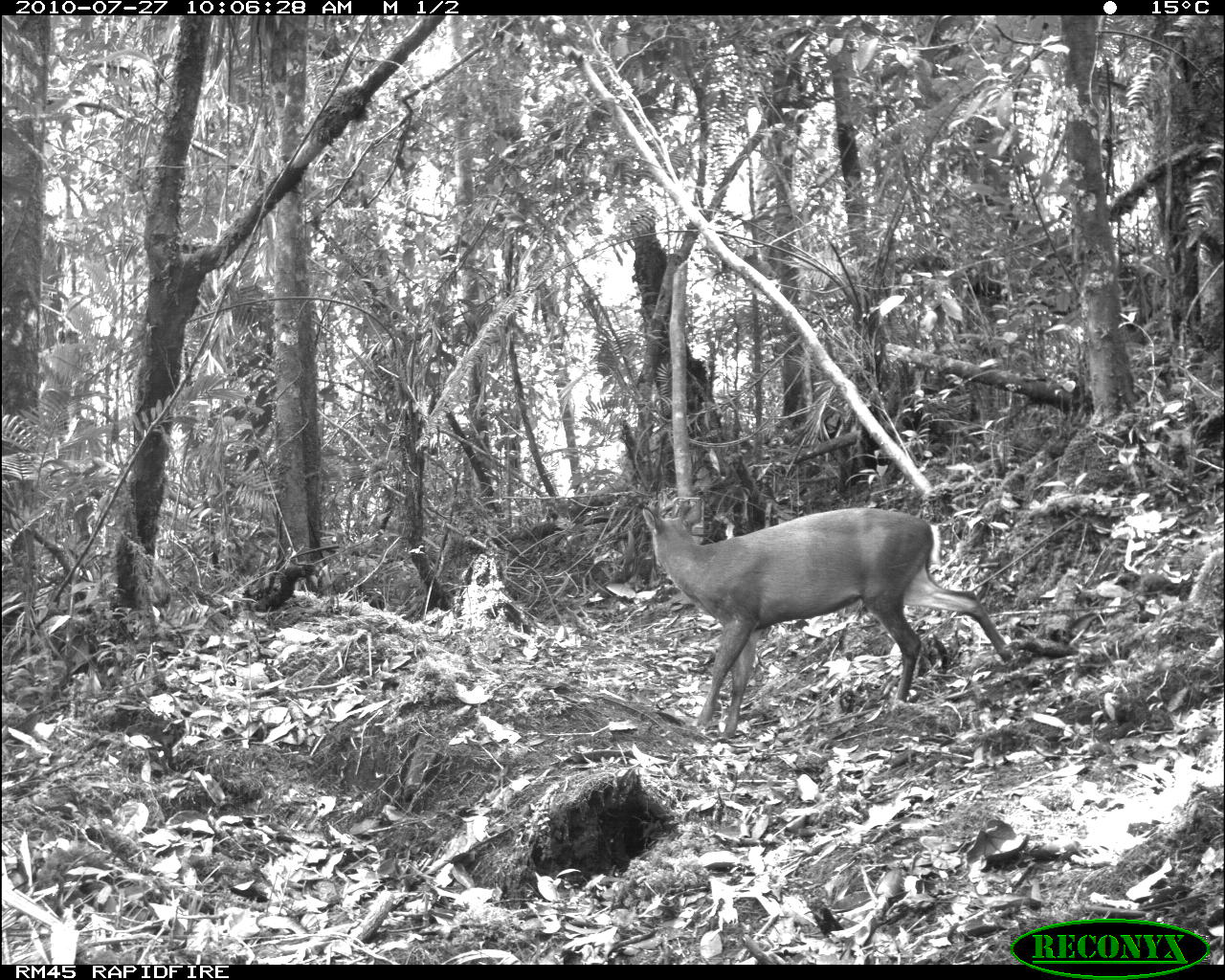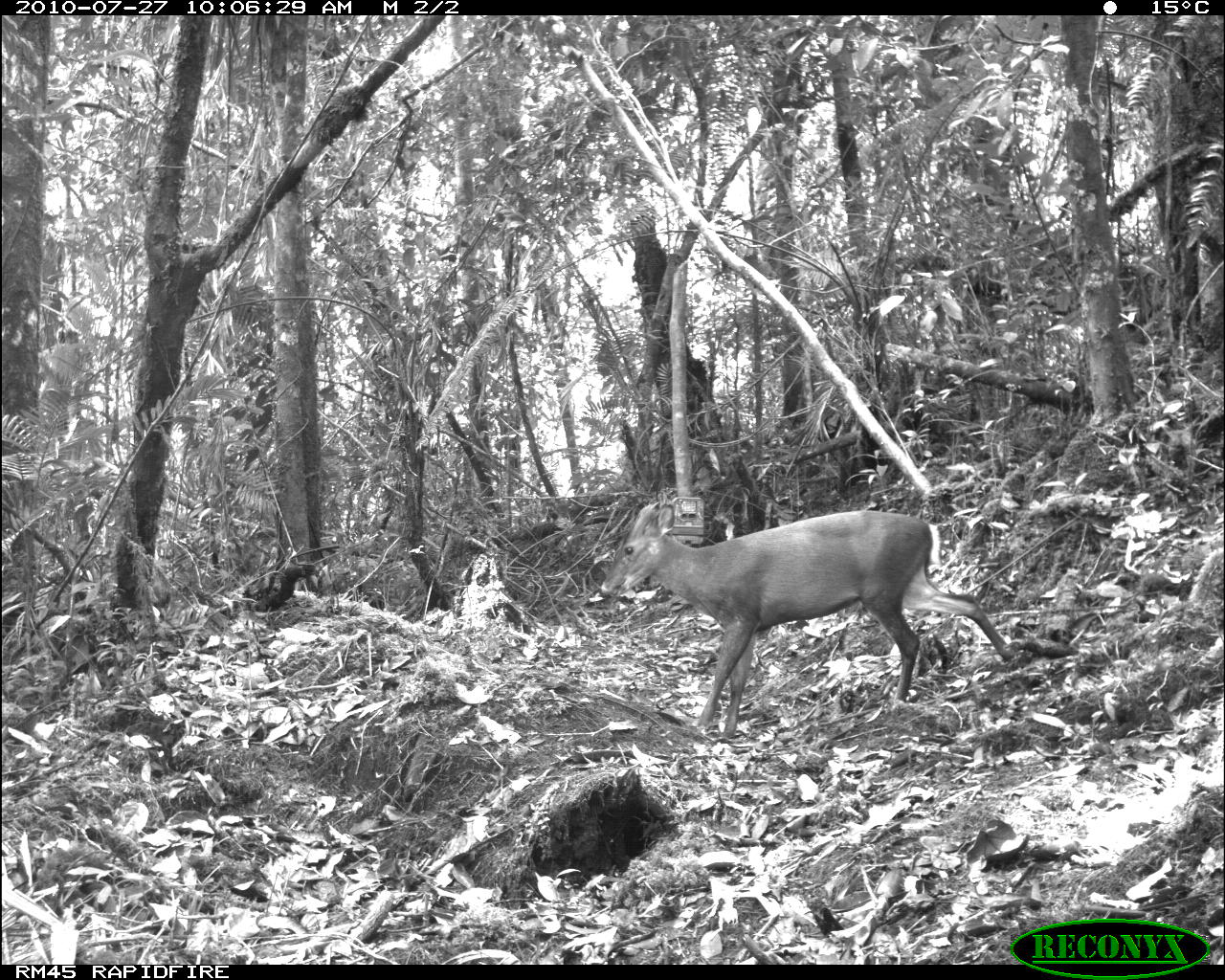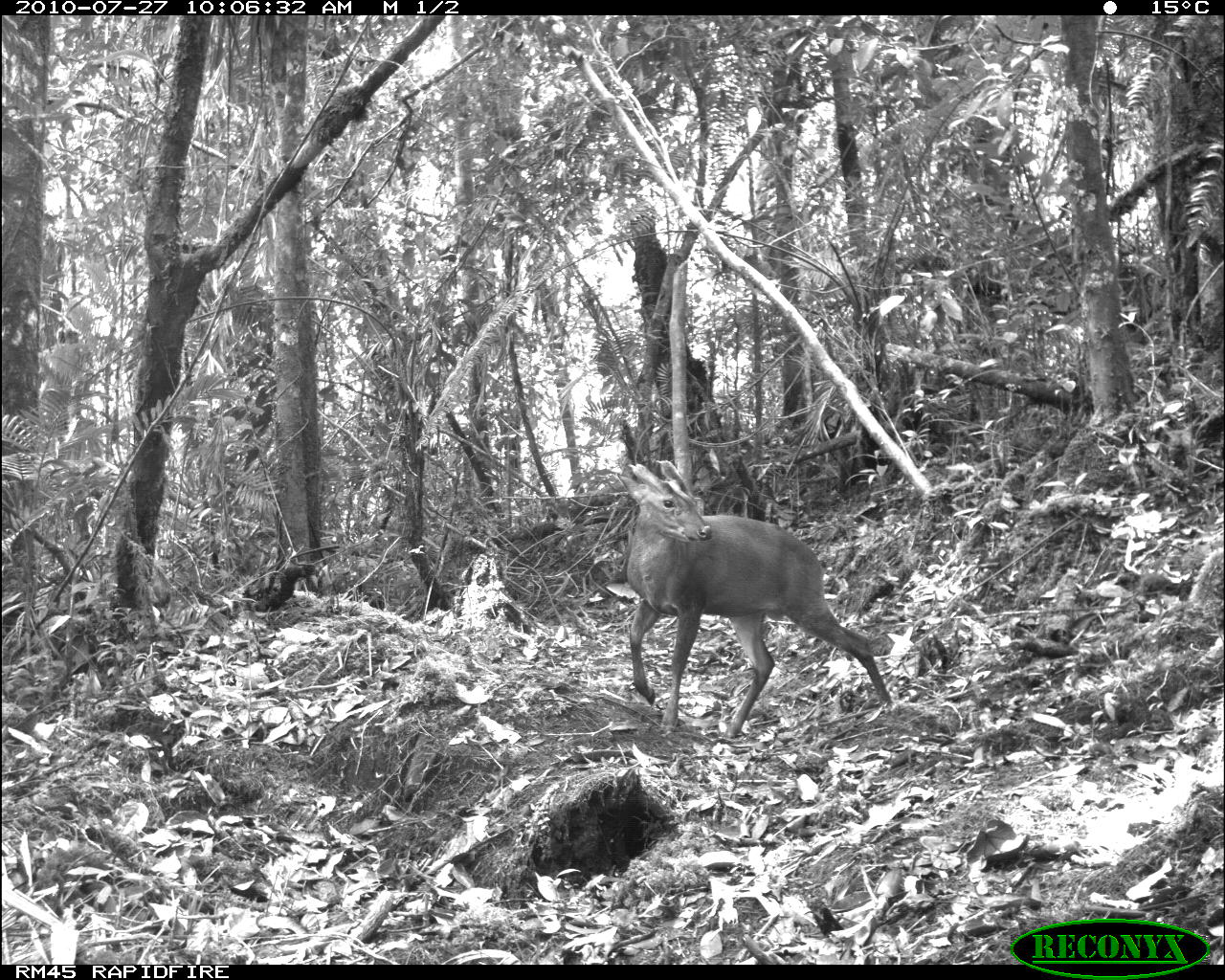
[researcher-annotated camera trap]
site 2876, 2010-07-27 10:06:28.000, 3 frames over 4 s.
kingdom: Animalia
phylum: Chordata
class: Mammalia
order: Artiodactyla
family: Cervidae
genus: Muntiacus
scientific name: Muntiacus muntjak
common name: southern red muntjac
Muntiacus muntjak (southern red muntjac), count 1.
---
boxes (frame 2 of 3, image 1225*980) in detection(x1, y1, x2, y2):
muntiacus muntjak: detection(597, 499, 1013, 741)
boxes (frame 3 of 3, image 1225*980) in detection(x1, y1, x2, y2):
muntiacus muntjak: detection(615, 457, 891, 735)